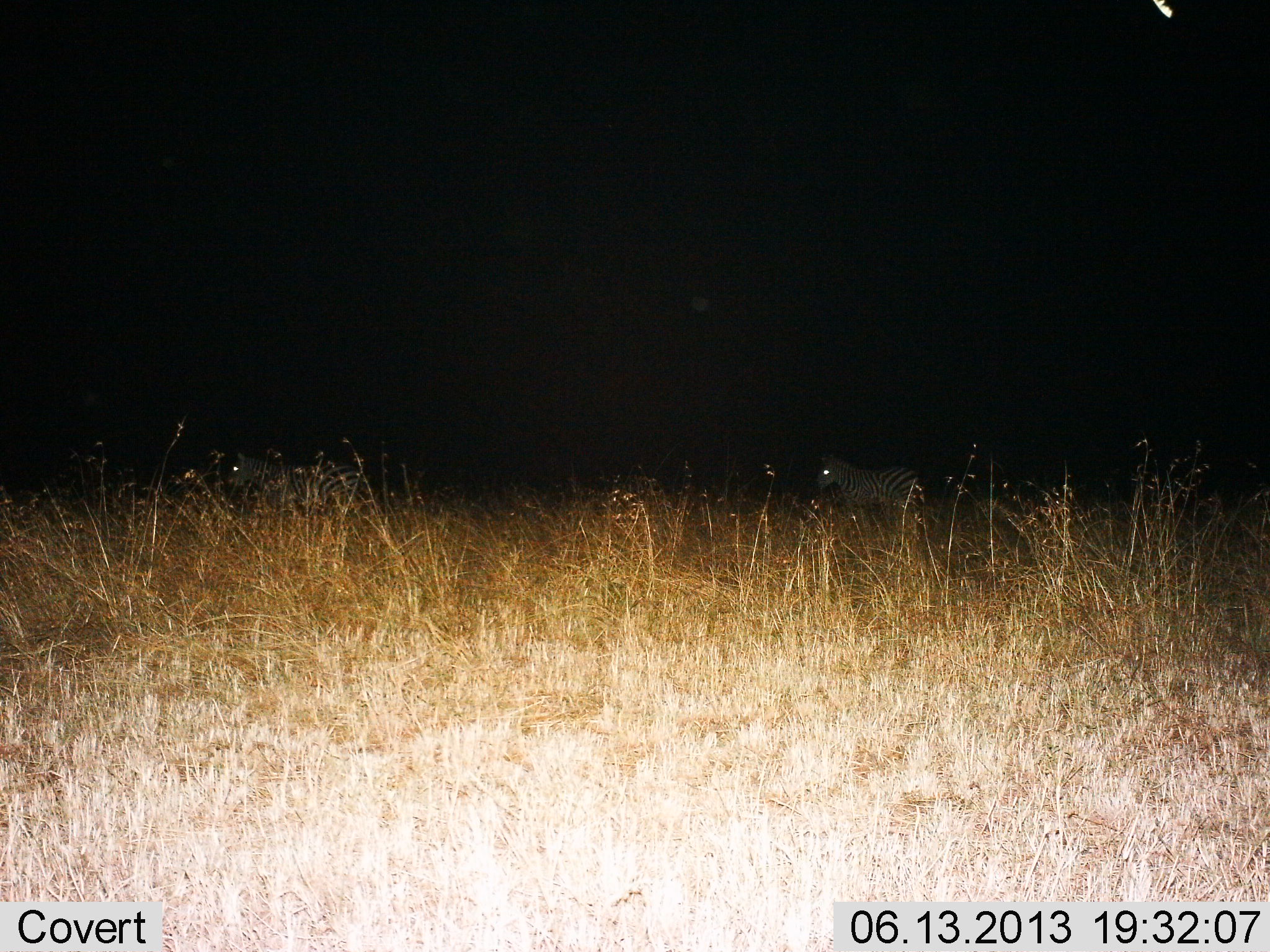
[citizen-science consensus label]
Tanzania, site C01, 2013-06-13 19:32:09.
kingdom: Animalia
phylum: Chordata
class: Mammalia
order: Perissodactyla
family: Equidae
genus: Equus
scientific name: Equus quagga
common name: plains zebra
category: zebra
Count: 2.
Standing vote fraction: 45%.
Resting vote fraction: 0%.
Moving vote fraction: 55%.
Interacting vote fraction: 0%.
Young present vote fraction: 0%.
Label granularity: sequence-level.